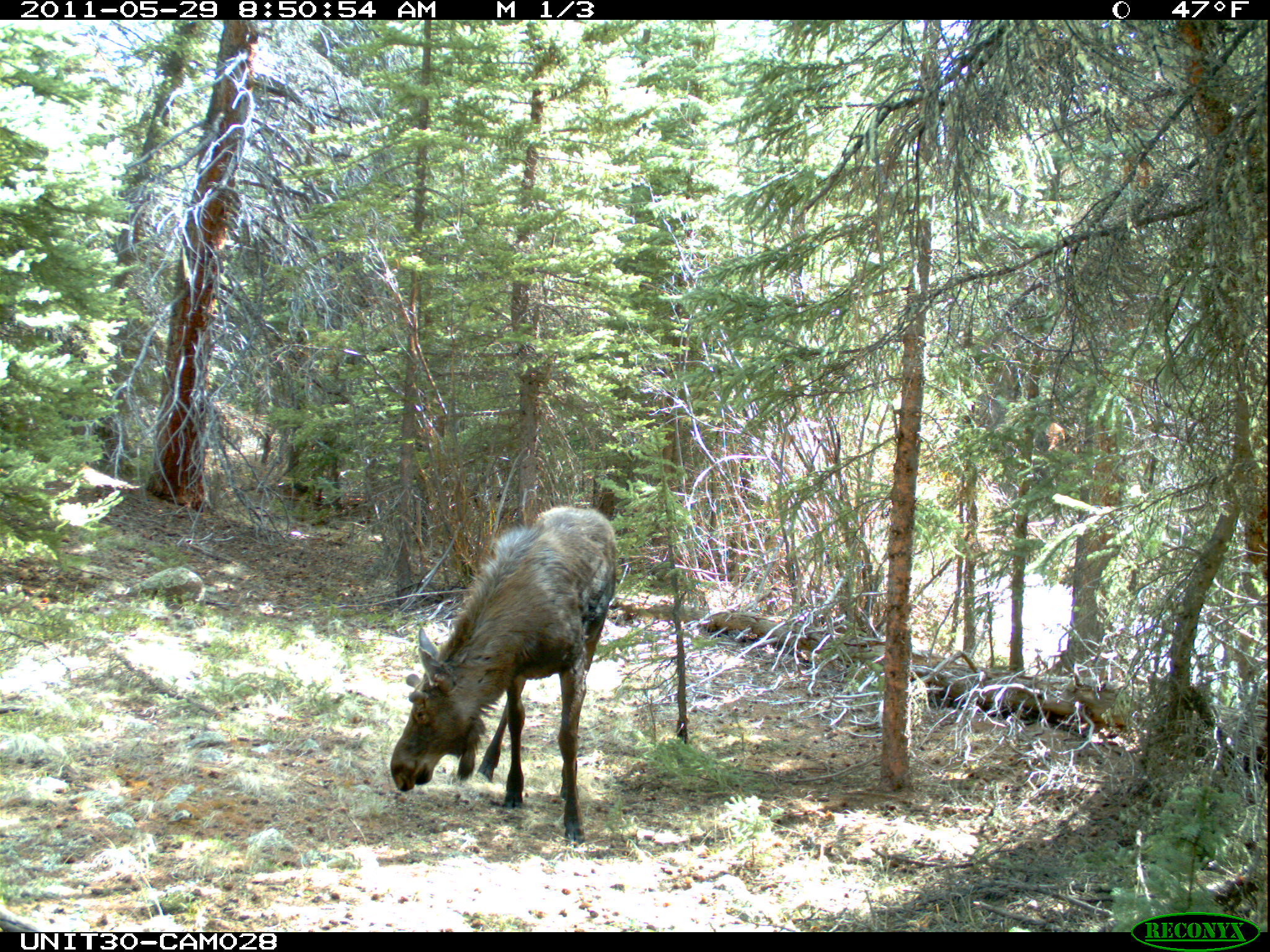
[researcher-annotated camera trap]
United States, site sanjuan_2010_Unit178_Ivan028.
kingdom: Animalia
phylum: Chordata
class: Mammalia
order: Artiodactyla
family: Cervidae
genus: Alces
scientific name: Alces alces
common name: moose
Alces alces (moose).